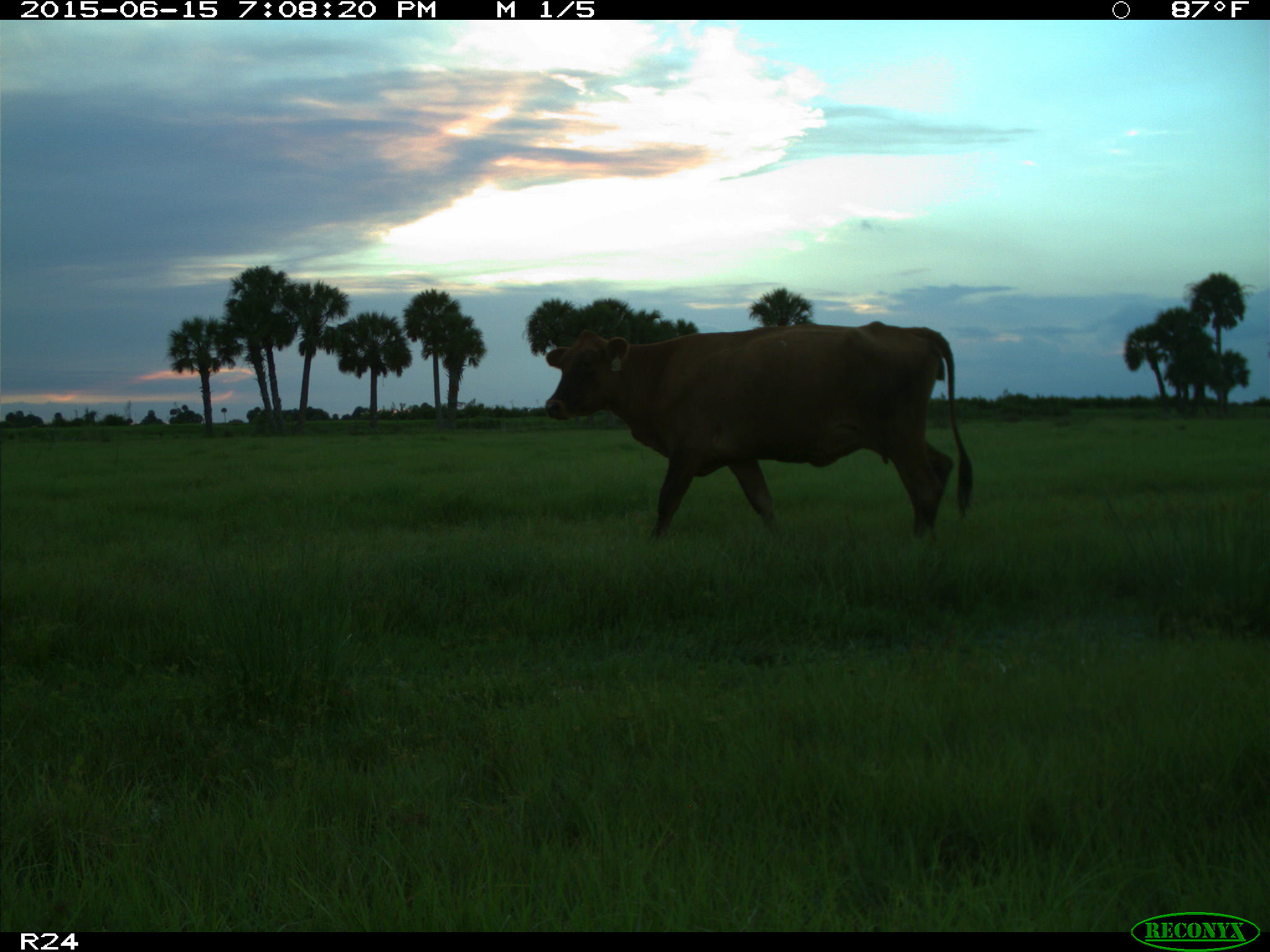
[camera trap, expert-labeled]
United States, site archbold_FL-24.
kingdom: Animalia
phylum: Chordata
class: Mammalia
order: Artiodactyla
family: Cervidae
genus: Odocoileus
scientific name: Odocoileus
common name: deer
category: unidentified deer